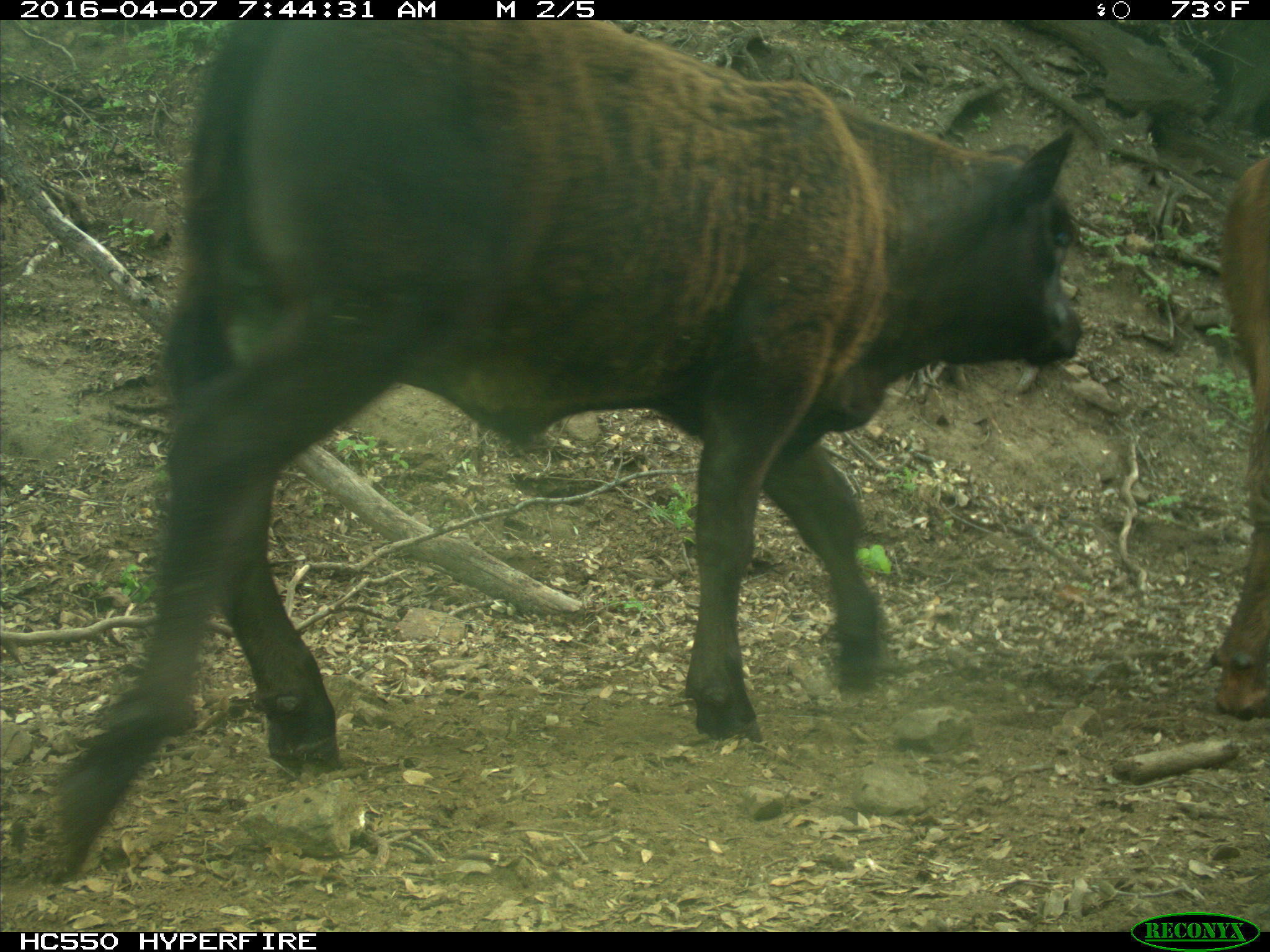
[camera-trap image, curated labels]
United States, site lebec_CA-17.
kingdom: Animalia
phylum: Chordata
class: Mammalia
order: Artiodactyla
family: Bovidae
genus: Bos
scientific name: Bos taurus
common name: domestic cow